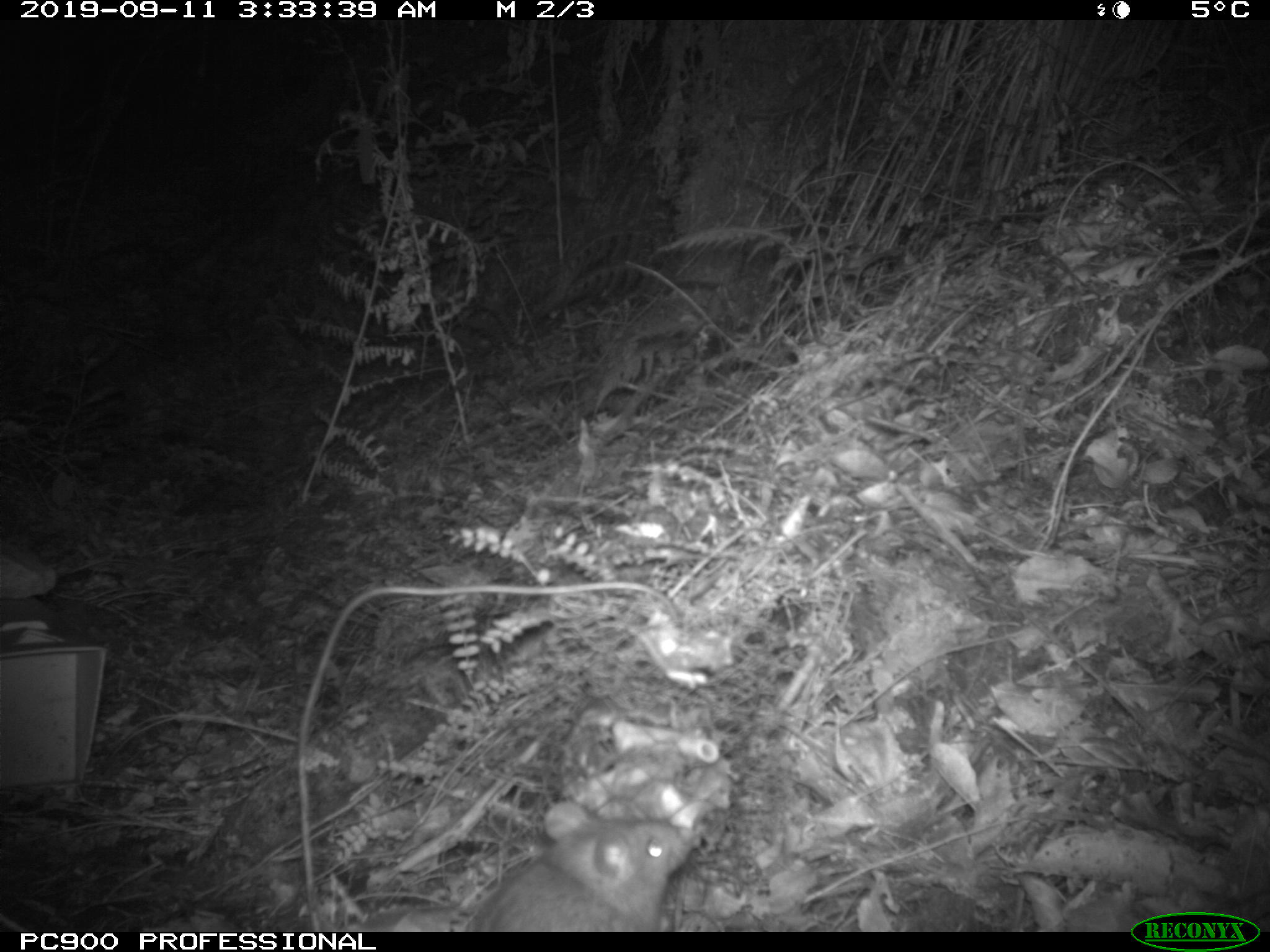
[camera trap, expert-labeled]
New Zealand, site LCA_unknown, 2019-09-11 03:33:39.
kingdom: Animalia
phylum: Chordata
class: Mammalia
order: Rodentia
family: Muridae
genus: Rattus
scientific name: Rattus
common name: rat